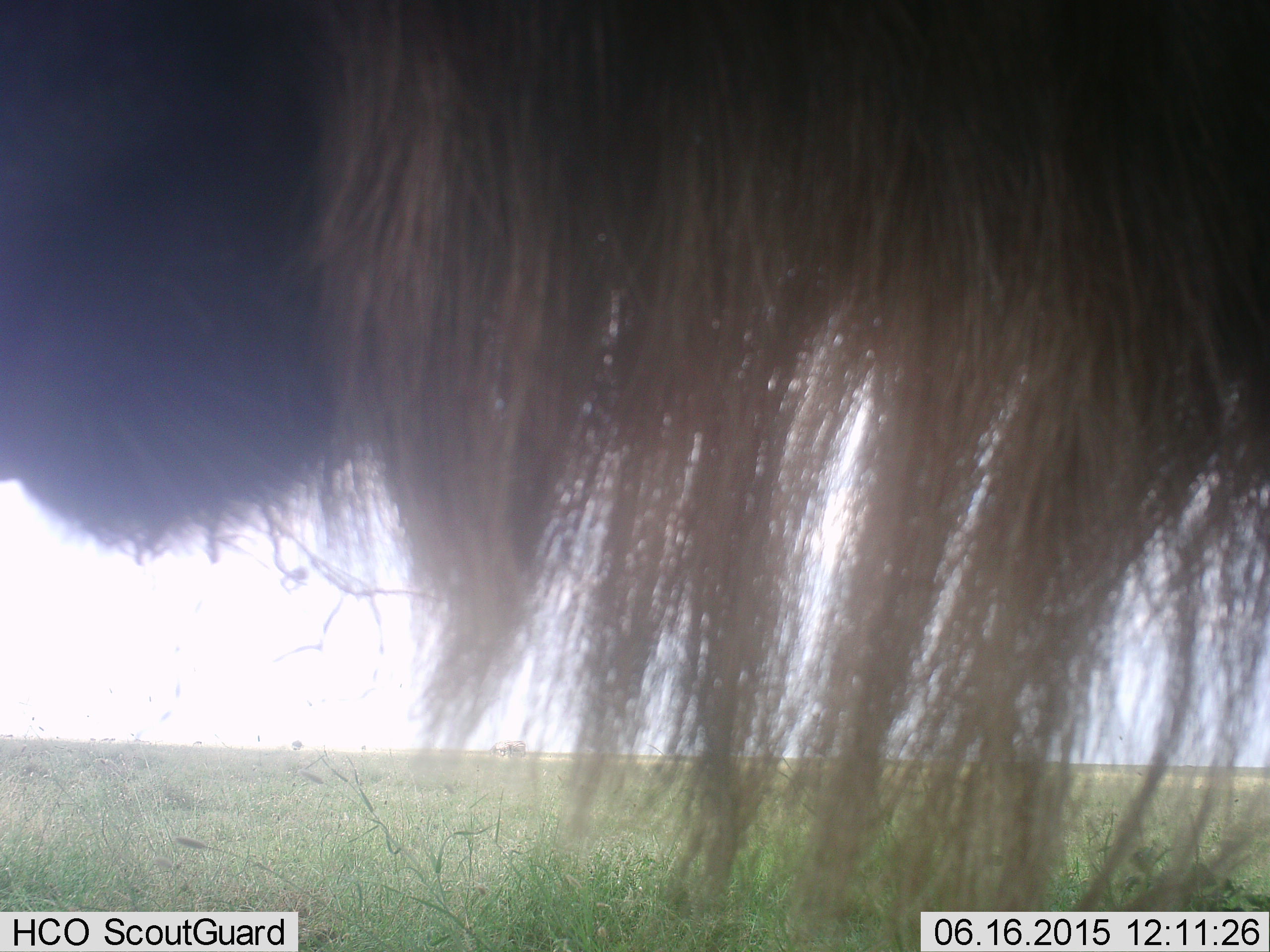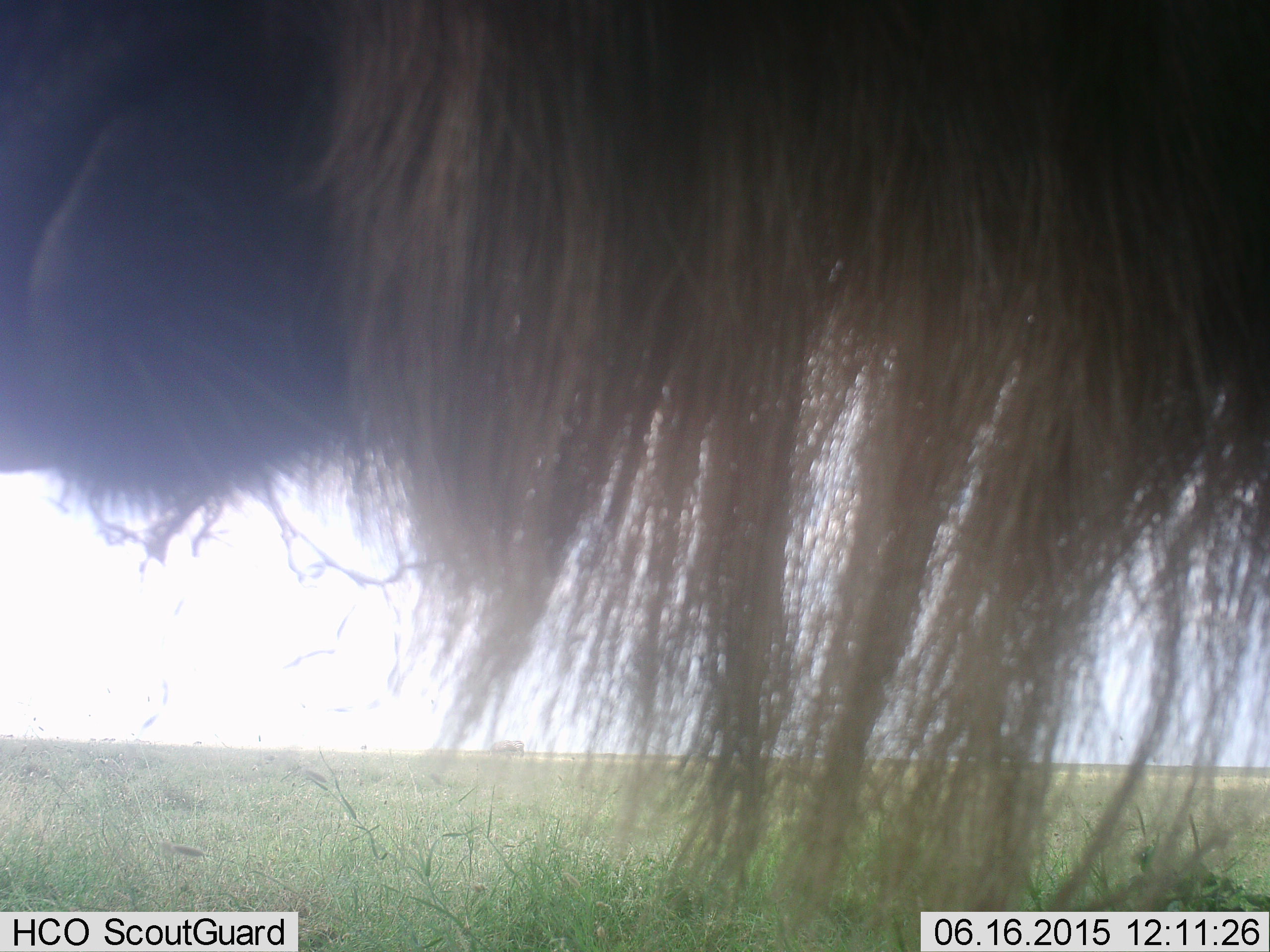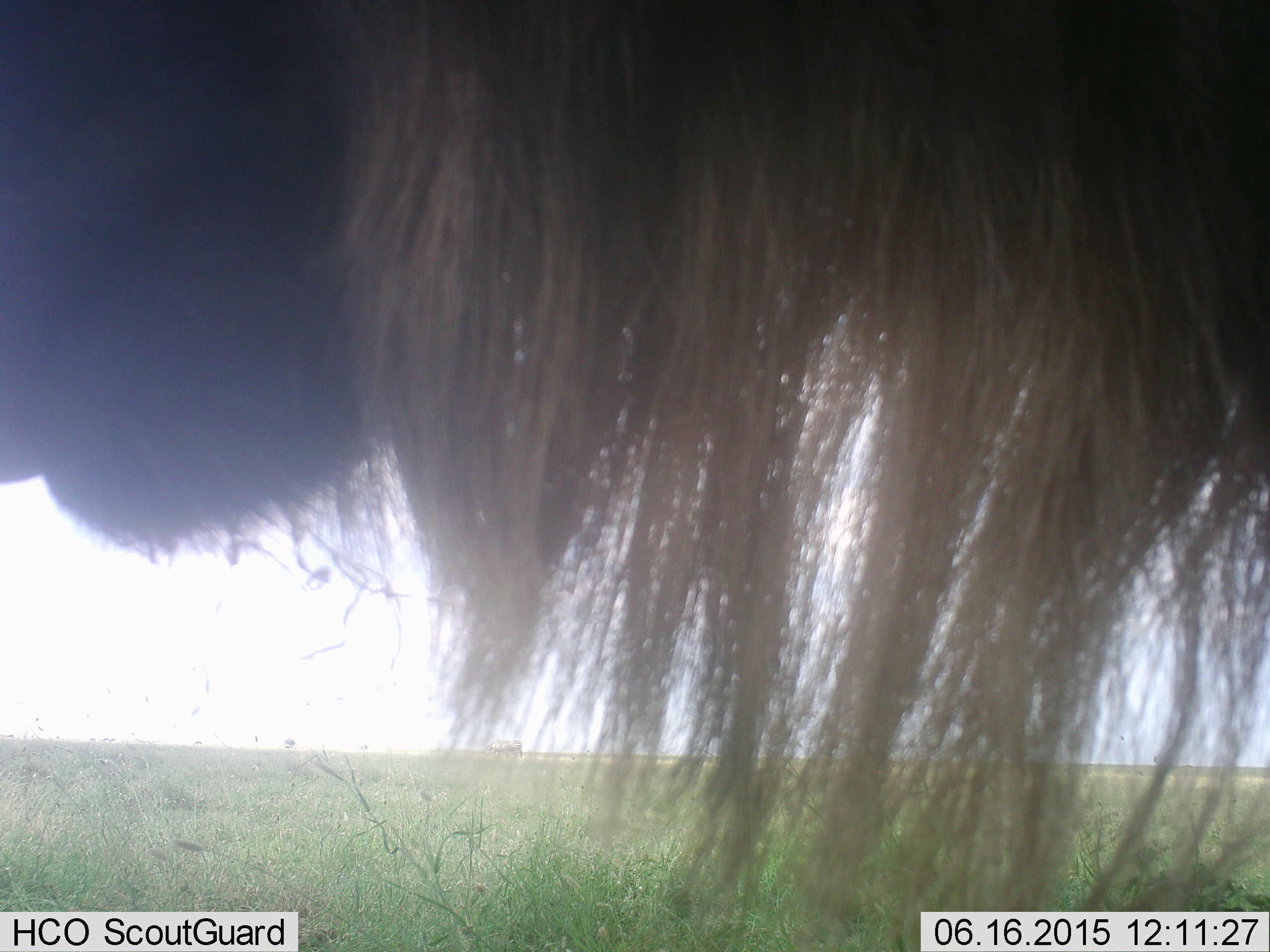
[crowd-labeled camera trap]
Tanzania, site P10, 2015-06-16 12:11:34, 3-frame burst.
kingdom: Animalia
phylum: Chordata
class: Mammalia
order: Artiodactyla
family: Bovidae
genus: Connochaetes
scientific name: Connochaetes taurinus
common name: blue wildebeest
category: wildebeest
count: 1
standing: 70%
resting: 0%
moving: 0%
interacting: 0%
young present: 0%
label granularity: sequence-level